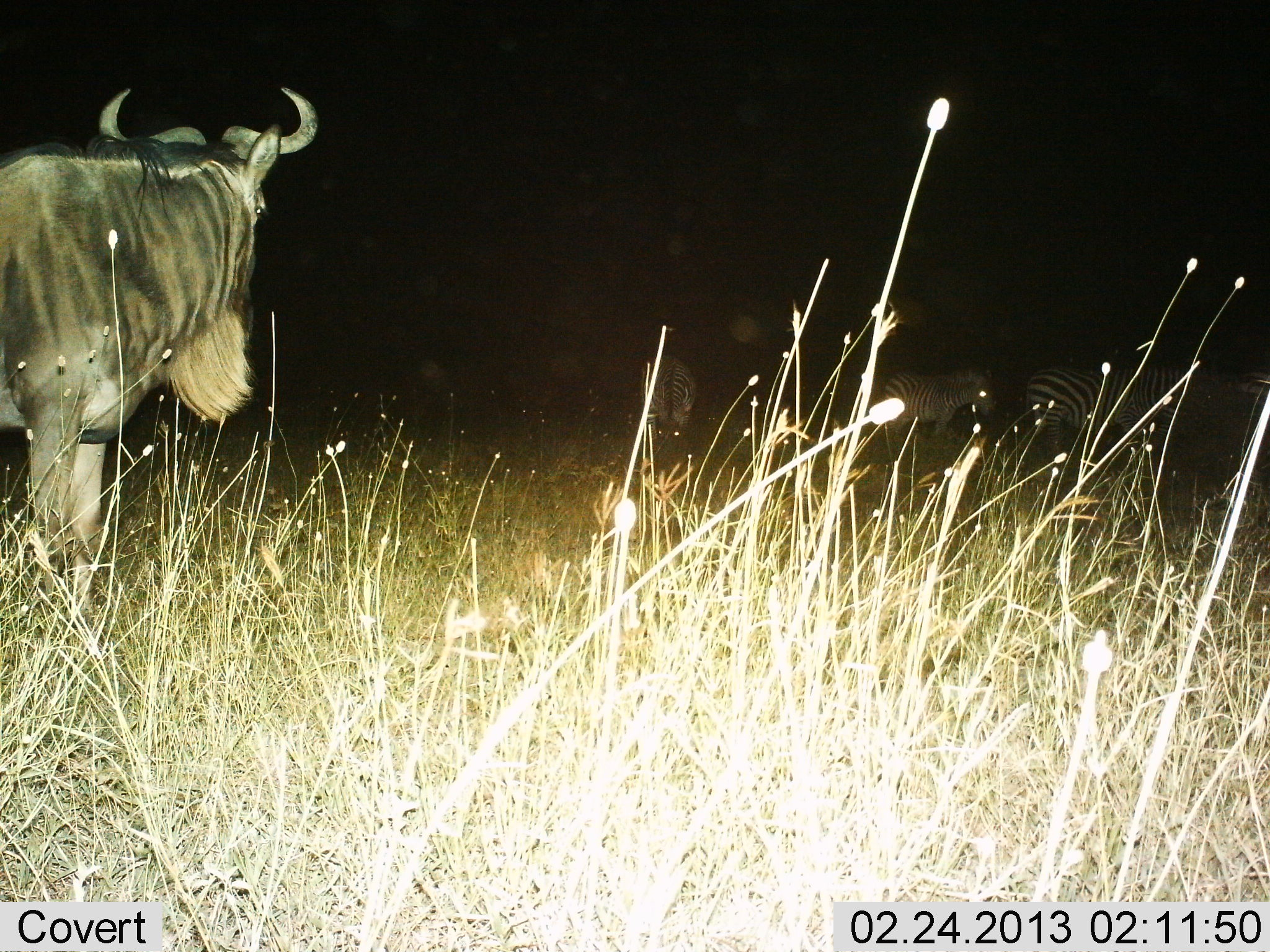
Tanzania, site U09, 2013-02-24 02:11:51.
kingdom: Animalia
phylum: Chordata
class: Mammalia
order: Artiodactyla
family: Bovidae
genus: Connochaetes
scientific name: Connochaetes taurinus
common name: blue wildebeest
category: wildebeest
Wildebeest (blue wildebeest) (Connochaetes taurinus), count 1. Behavior (volunteer vote fractions): standing 100%, resting 0%, moving 4%, interacting 0%. Young present (vote fraction): 0%. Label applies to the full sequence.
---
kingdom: Animalia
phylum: Chordata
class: Mammalia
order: Perissodactyla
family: Equidae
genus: Equus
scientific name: Equus quagga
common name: plains zebra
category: zebra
Zebra (plains zebra) (Equus quagga), count 4. Behavior (volunteer vote fractions): standing 100%, resting 0%, moving 12%, interacting 0%. Young present (vote fraction): 0%. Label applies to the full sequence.